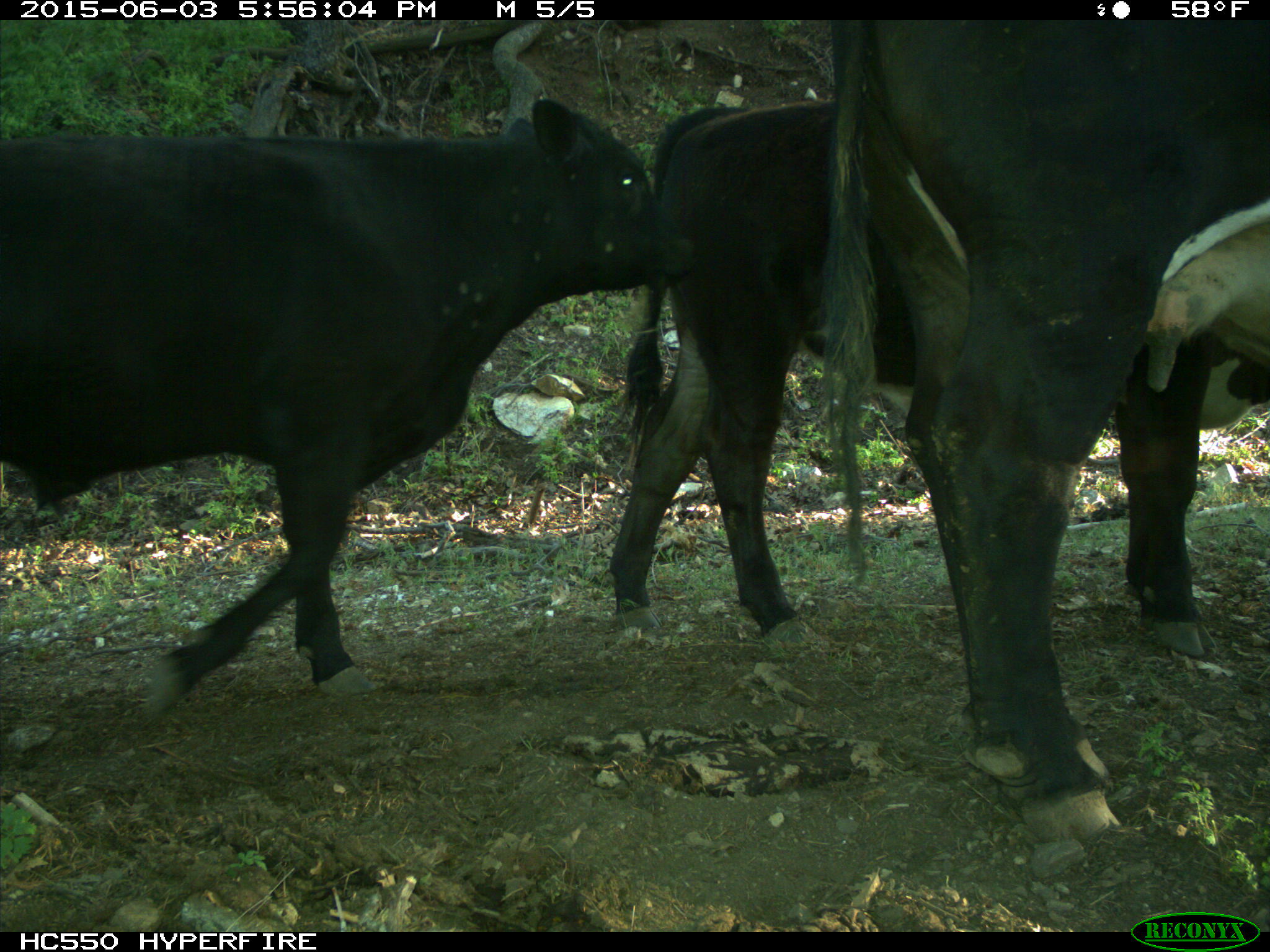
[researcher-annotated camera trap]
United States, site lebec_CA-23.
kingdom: Animalia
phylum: Chordata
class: Mammalia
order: Artiodactyla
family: Bovidae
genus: Bos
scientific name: Bos taurus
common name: domestic cow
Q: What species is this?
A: Bos taurus (domestic cow).